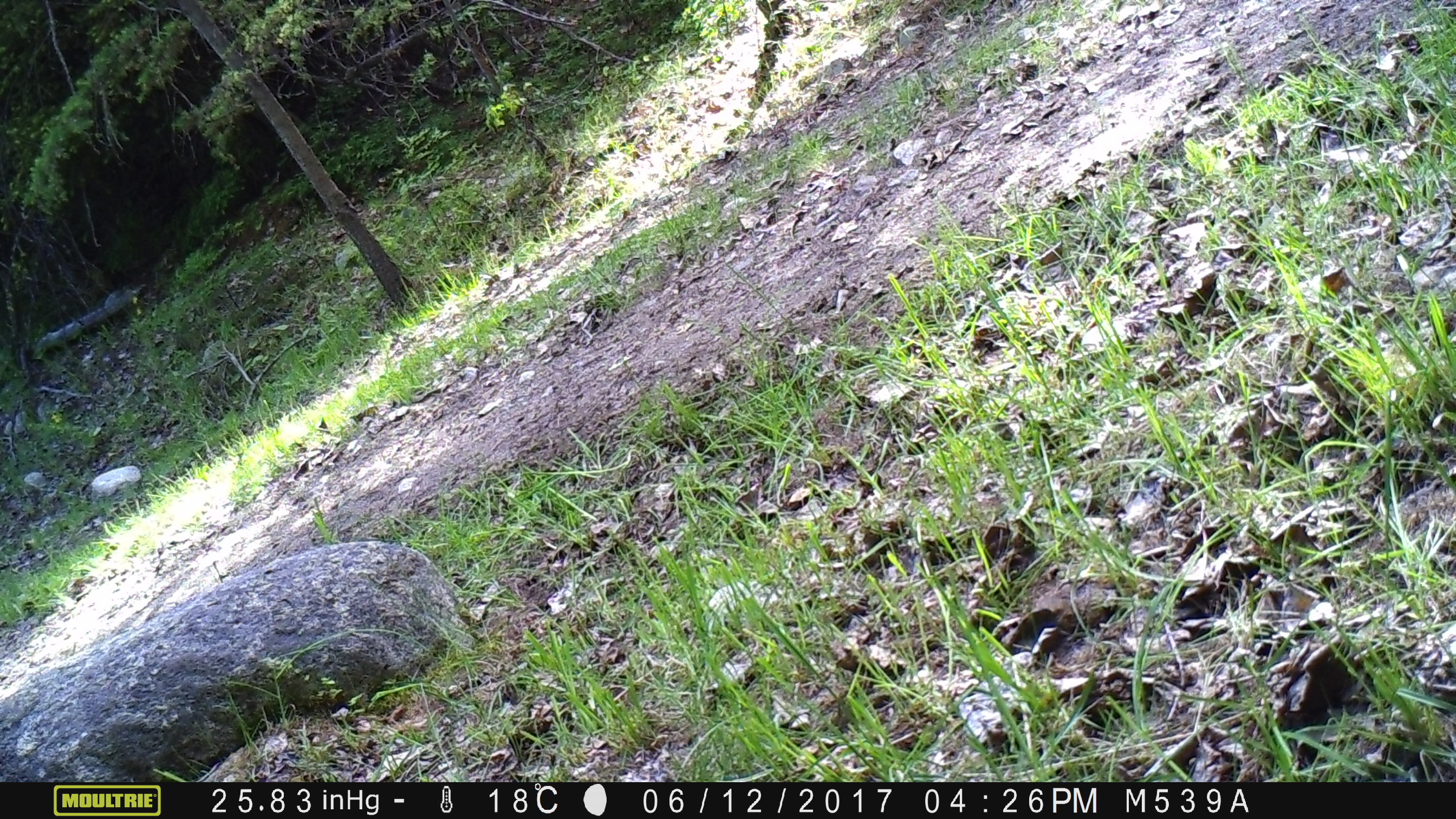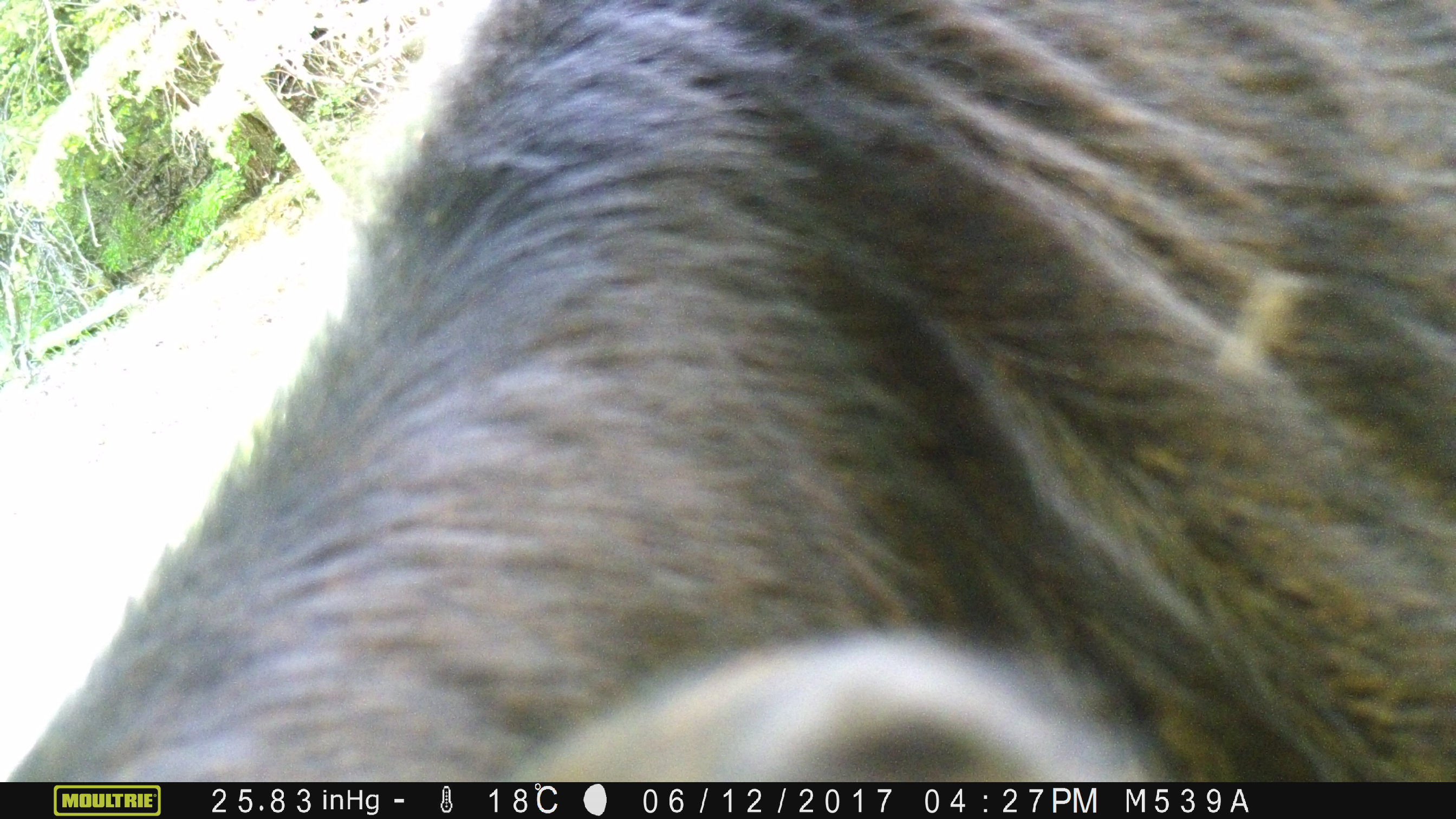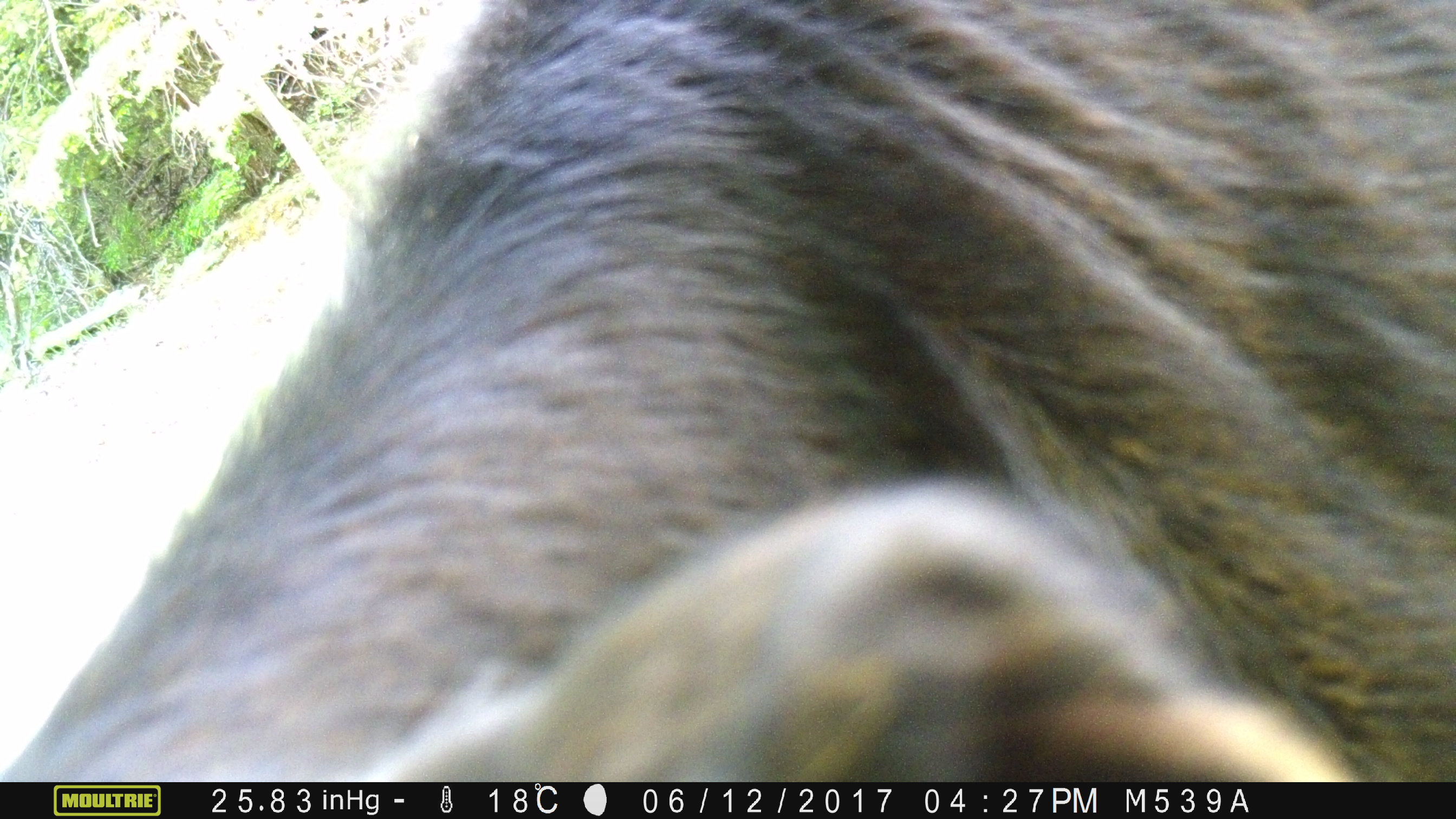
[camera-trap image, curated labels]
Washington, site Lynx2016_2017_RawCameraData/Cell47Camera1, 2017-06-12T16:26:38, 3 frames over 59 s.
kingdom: Animalia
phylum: Chordata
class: Mammalia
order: Artiodactyla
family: Bovidae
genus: Bos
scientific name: Bos taurus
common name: domestic cattle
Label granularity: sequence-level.